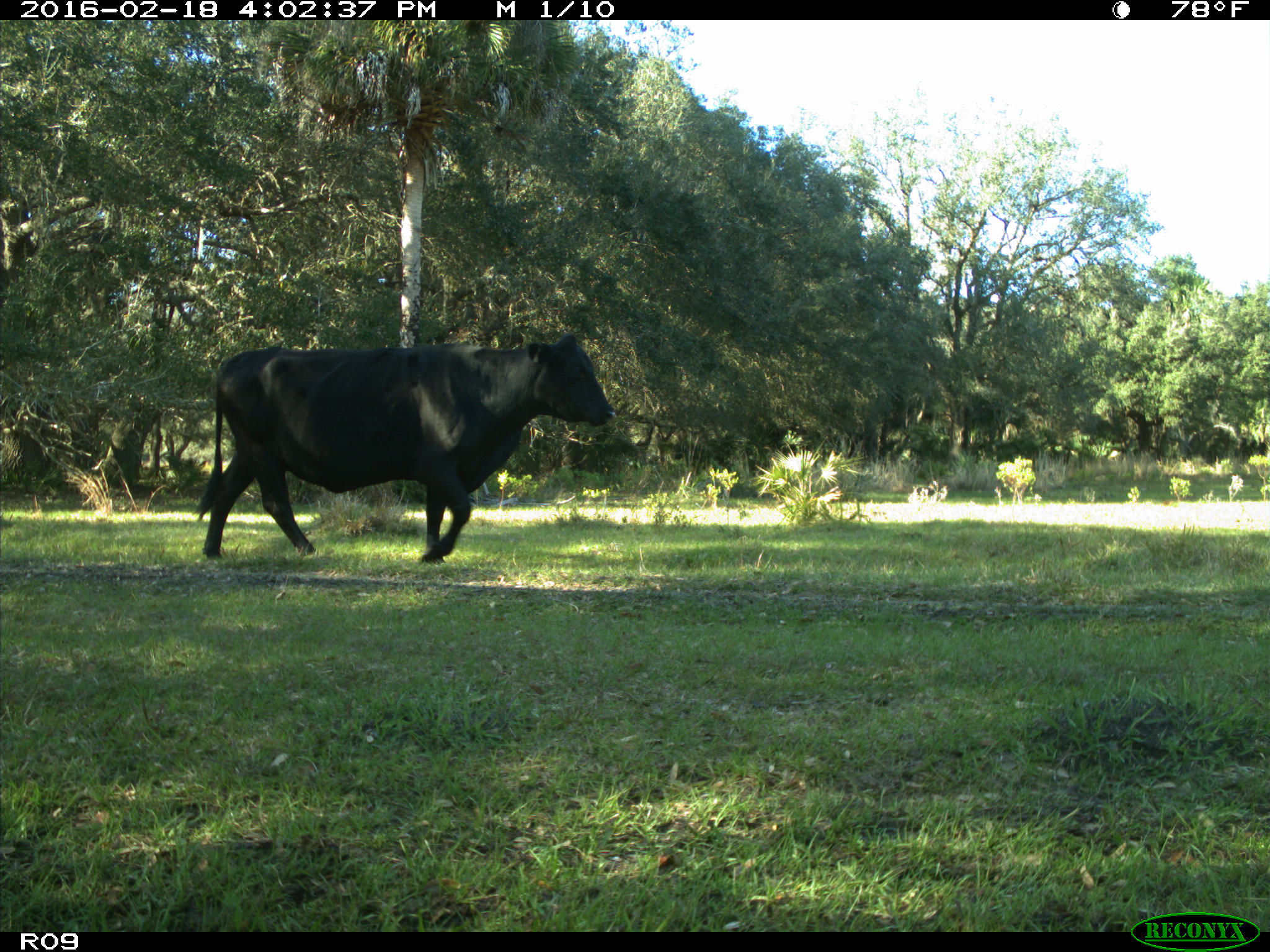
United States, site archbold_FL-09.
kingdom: Animalia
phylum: Chordata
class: Mammalia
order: Artiodactyla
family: Bovidae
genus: Bos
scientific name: Bos taurus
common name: domestic cow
Bos taurus (domestic cow).